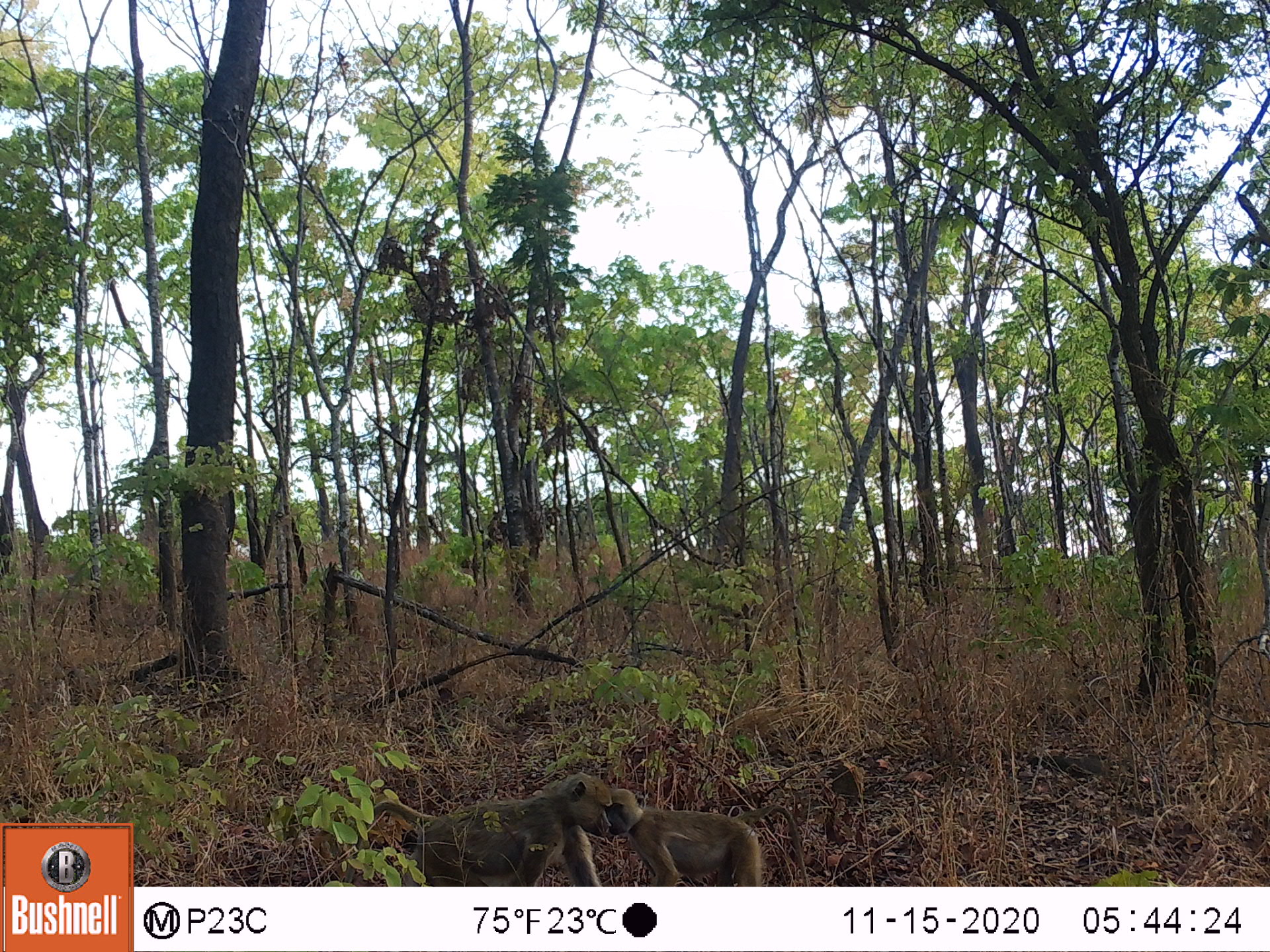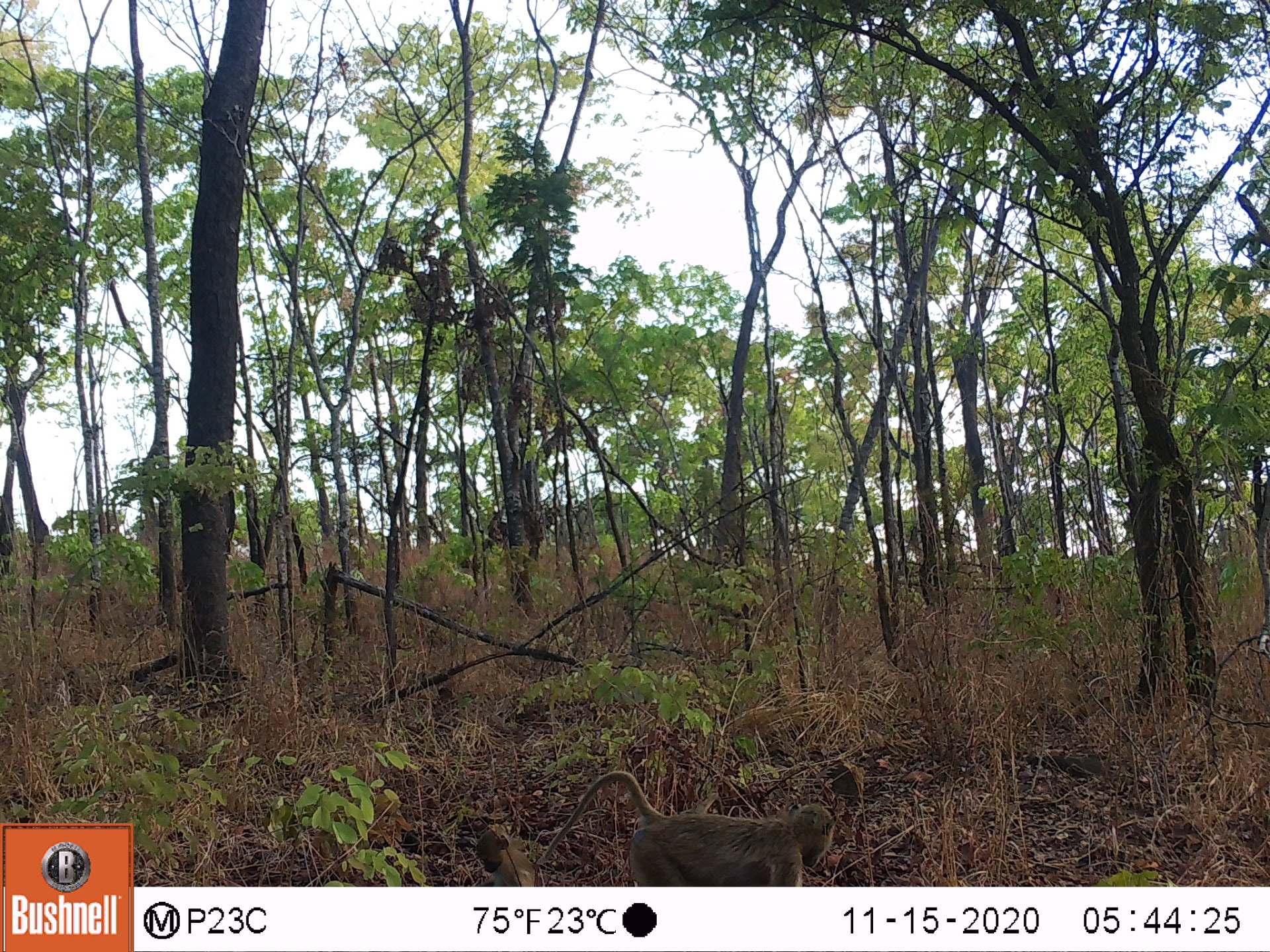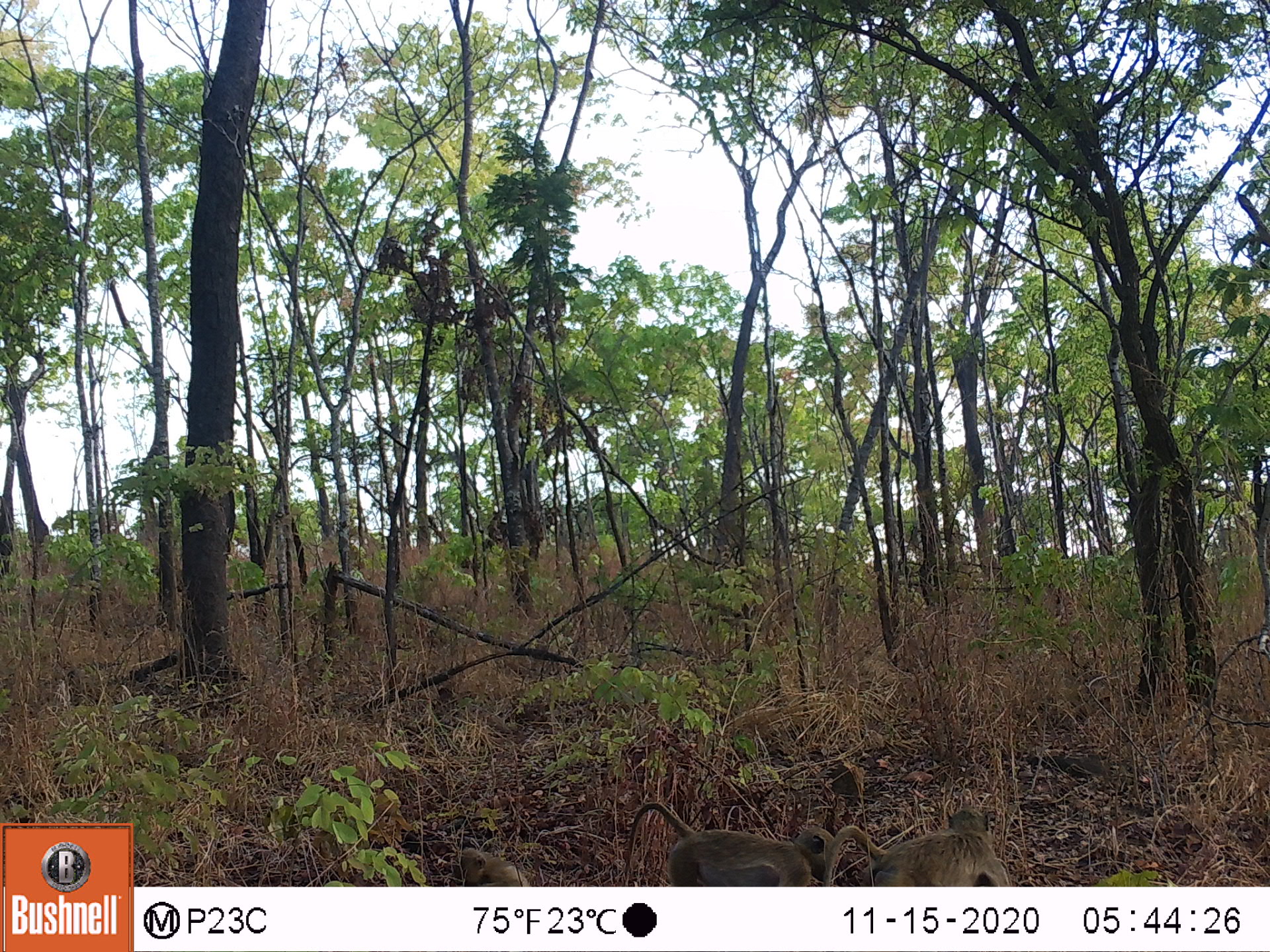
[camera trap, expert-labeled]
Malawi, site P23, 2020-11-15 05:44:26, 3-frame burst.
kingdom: Animalia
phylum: Chordata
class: Mammalia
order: Primates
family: Cercopithecidae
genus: Papio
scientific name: Papio cynocephalus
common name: yellow baboon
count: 2